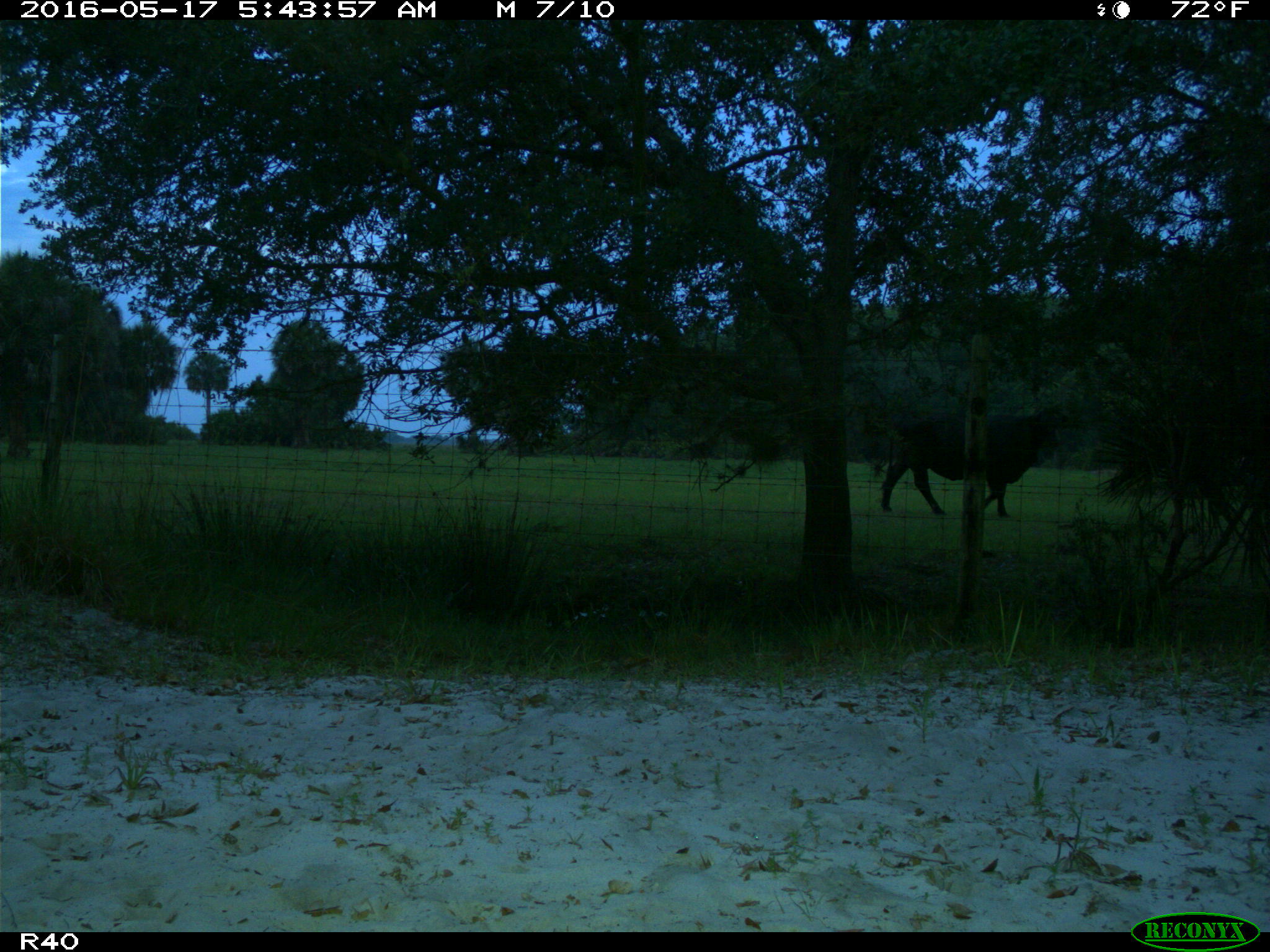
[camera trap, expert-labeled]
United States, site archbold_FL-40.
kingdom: Animalia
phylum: Chordata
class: Mammalia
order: Artiodactyla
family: Bovidae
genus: Bos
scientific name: Bos taurus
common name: domestic cow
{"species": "Bos taurus (domestic cow)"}